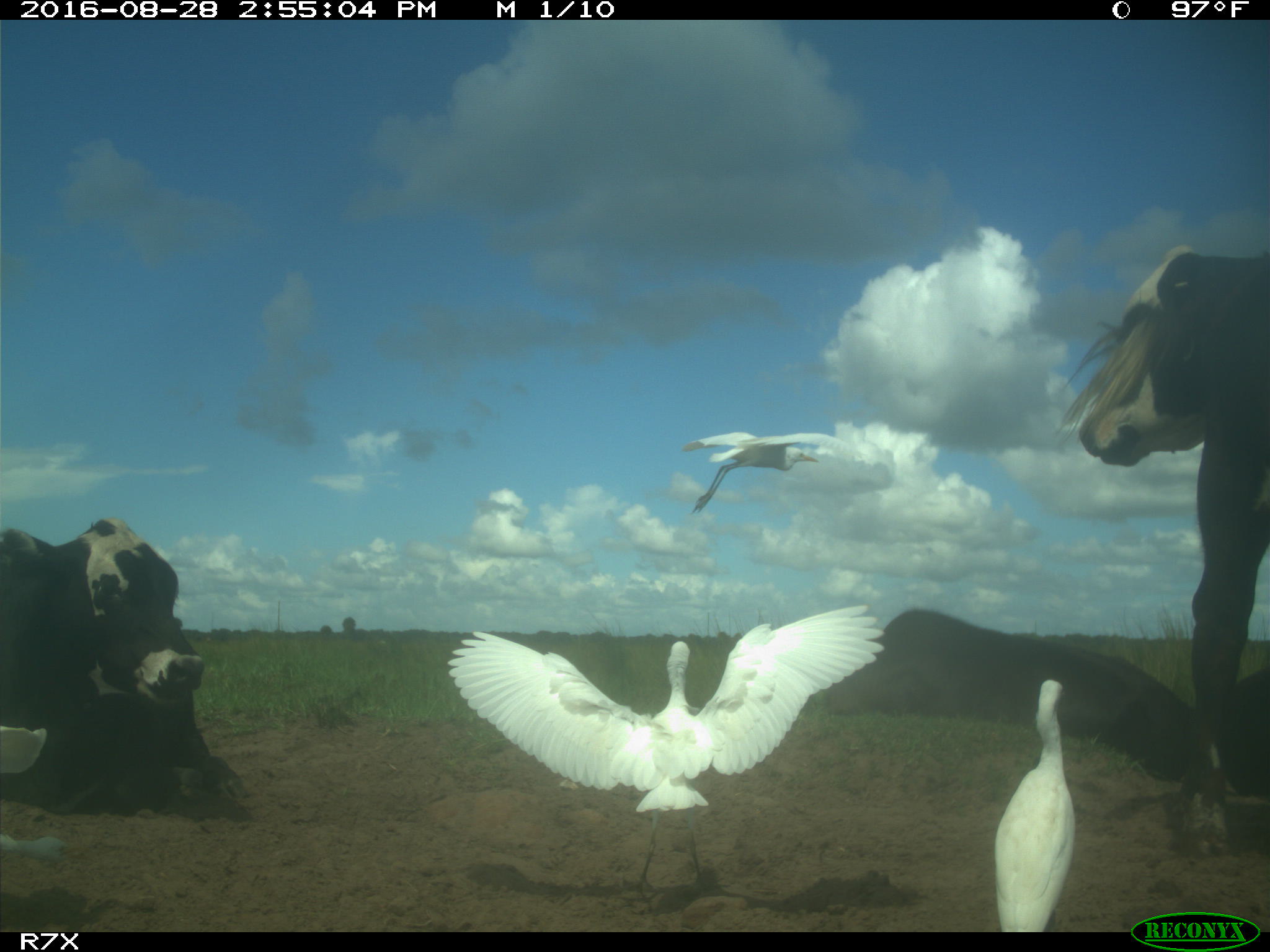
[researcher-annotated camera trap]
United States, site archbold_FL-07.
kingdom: Animalia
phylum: Chordata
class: Mammalia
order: Artiodactyla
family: Bovidae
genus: Bos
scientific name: Bos taurus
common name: domestic cow